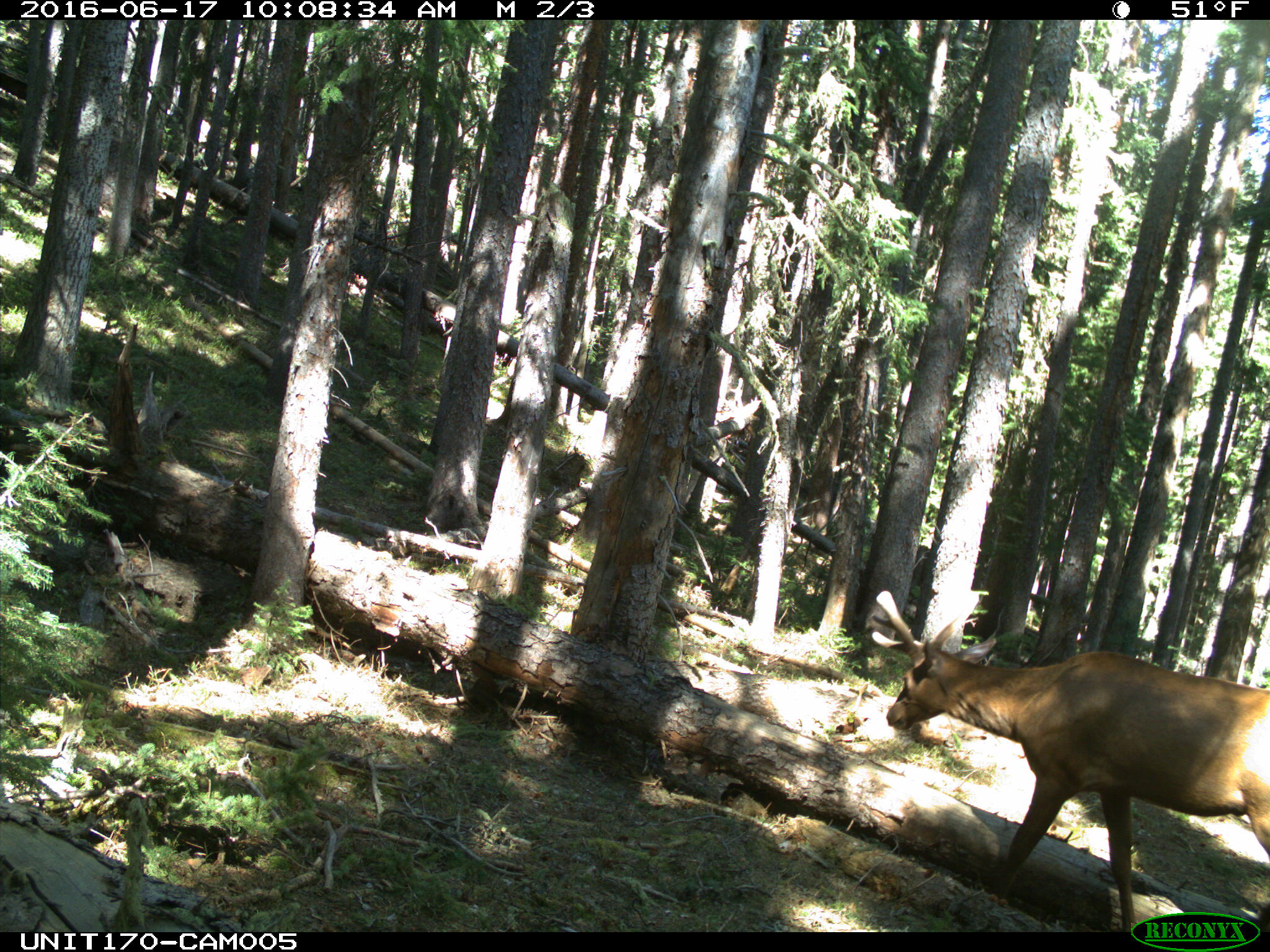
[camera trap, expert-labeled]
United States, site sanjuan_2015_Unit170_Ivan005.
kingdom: Animalia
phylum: Chordata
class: Mammalia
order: Artiodactyla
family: Cervidae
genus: Cervus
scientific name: Cervus elaphus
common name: red deer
Cervus elaphus (red deer).